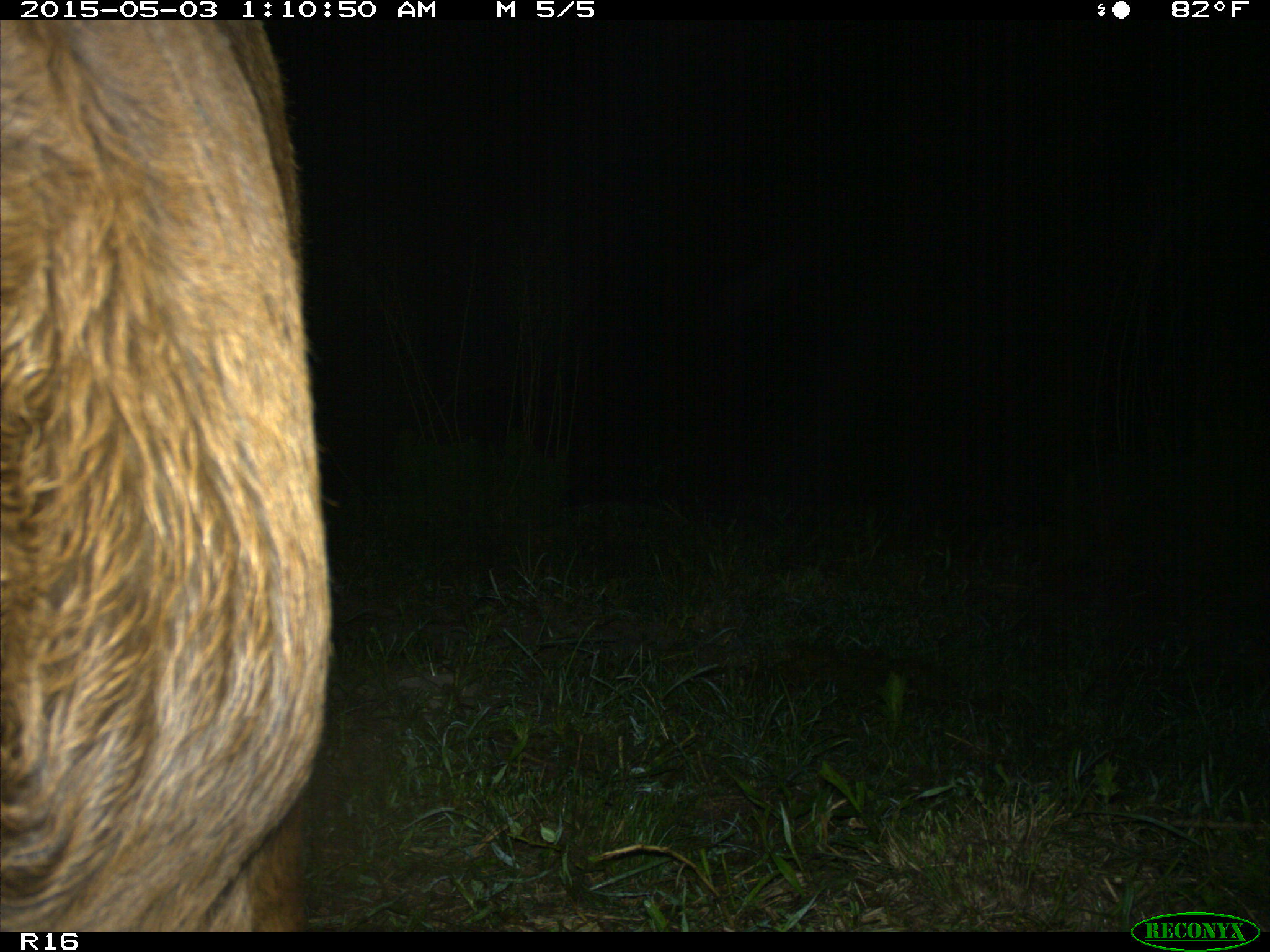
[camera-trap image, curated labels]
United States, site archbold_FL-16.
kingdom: Animalia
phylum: Chordata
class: Mammalia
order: Artiodactyla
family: Bovidae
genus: Bos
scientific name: Bos taurus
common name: domestic cow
Bos taurus (domestic cow).